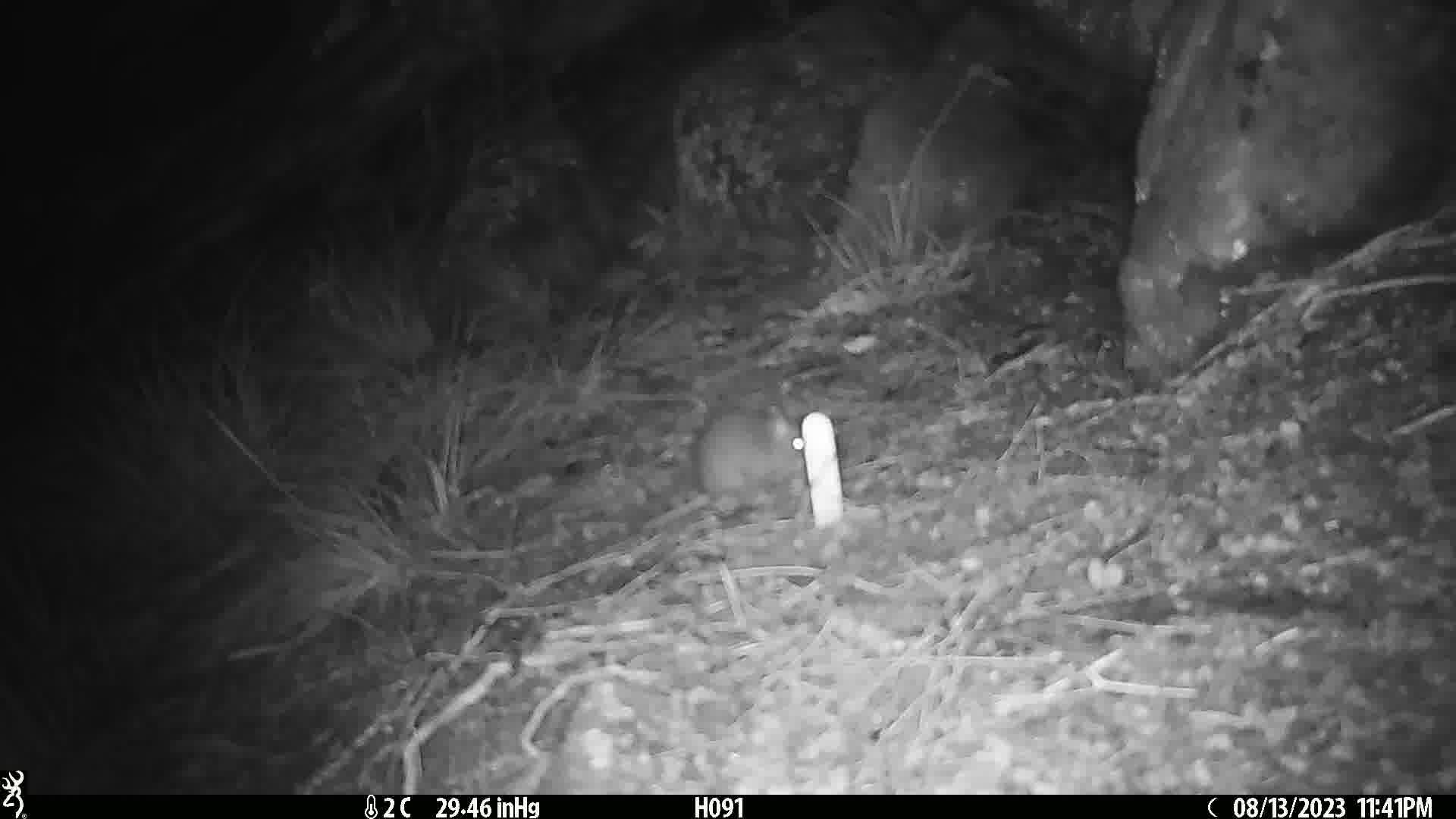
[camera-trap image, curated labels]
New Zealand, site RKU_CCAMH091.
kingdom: Animalia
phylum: Chordata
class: Mammalia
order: Rodentia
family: Muridae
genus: Rattus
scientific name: Rattus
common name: rat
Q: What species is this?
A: Rat (Rattus).